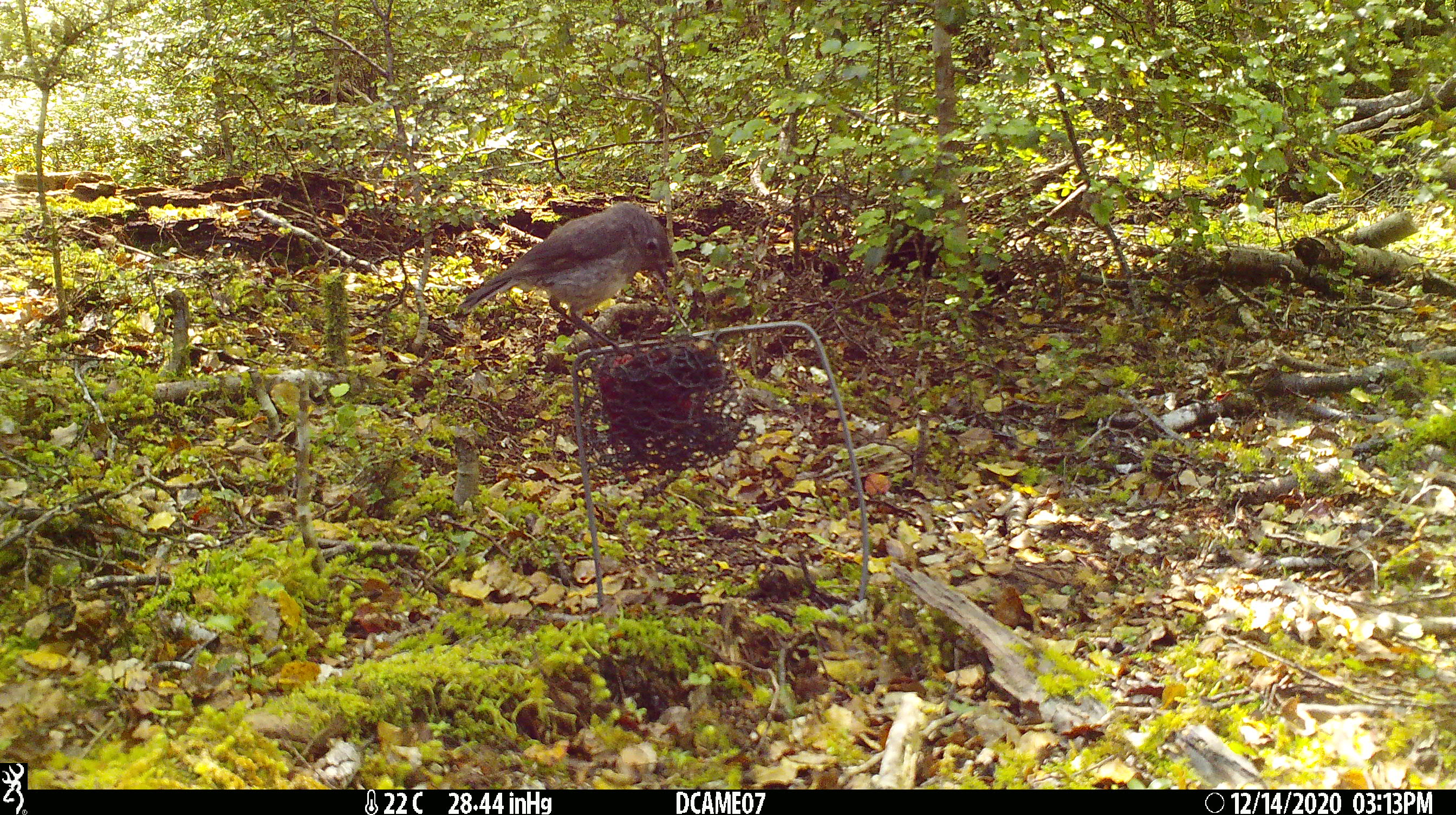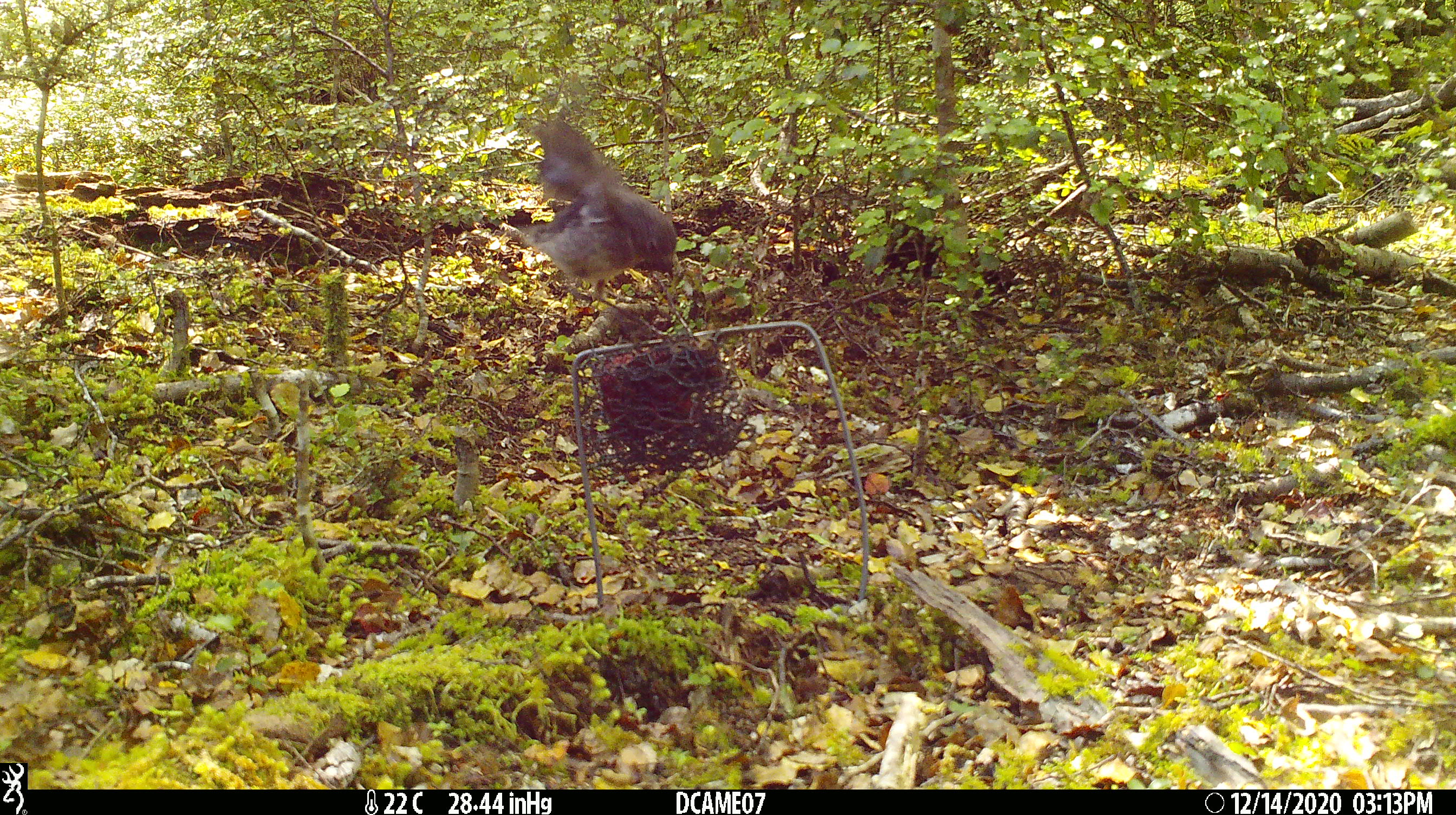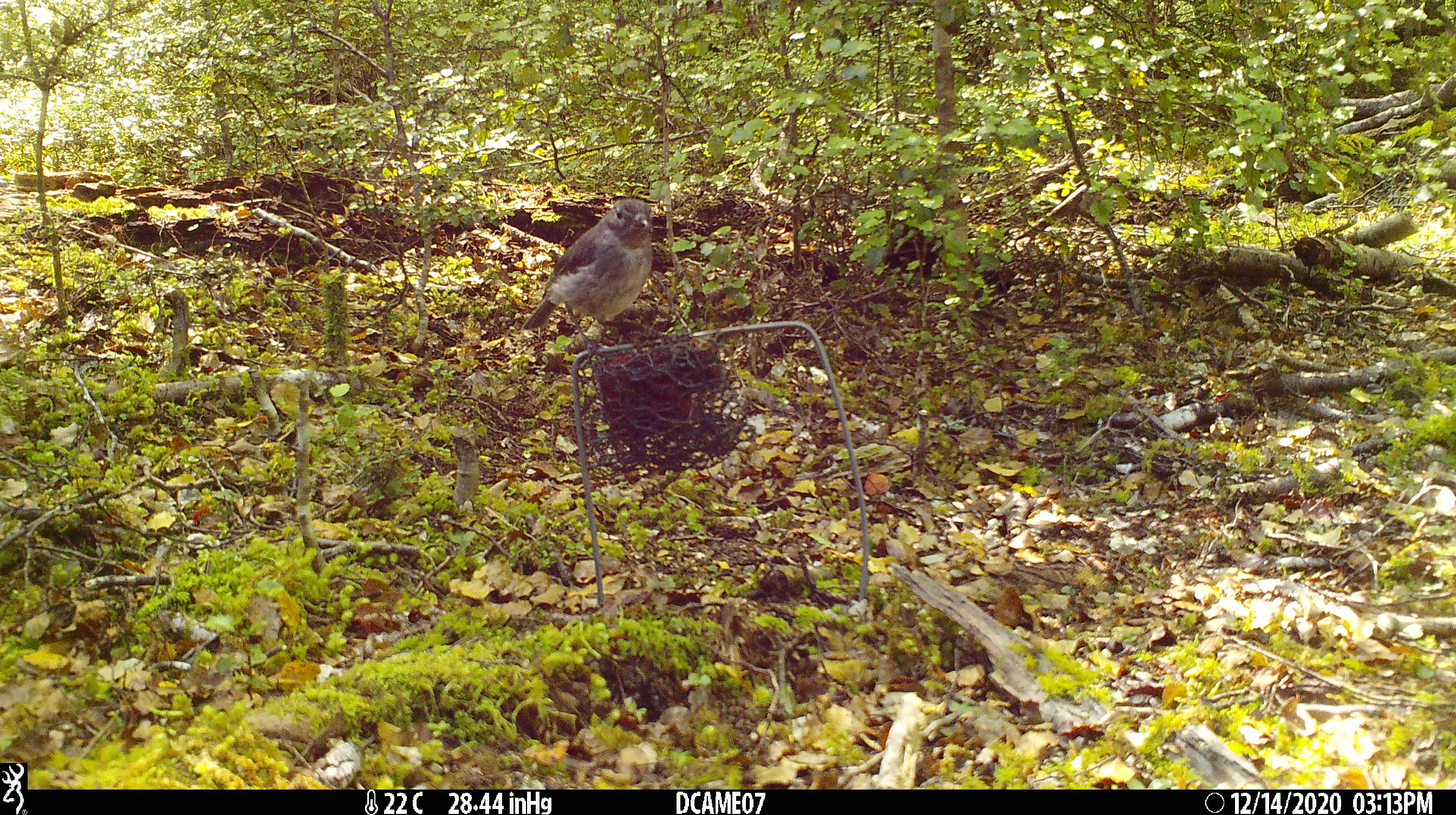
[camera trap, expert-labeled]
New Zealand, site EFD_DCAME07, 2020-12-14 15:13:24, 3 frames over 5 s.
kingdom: Animalia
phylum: Chordata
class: Aves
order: Passeriformes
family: Petroicidae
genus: Petroica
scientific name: Petroica australis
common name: new zealand robin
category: robin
Robin (new zealand robin) (Petroica australis).